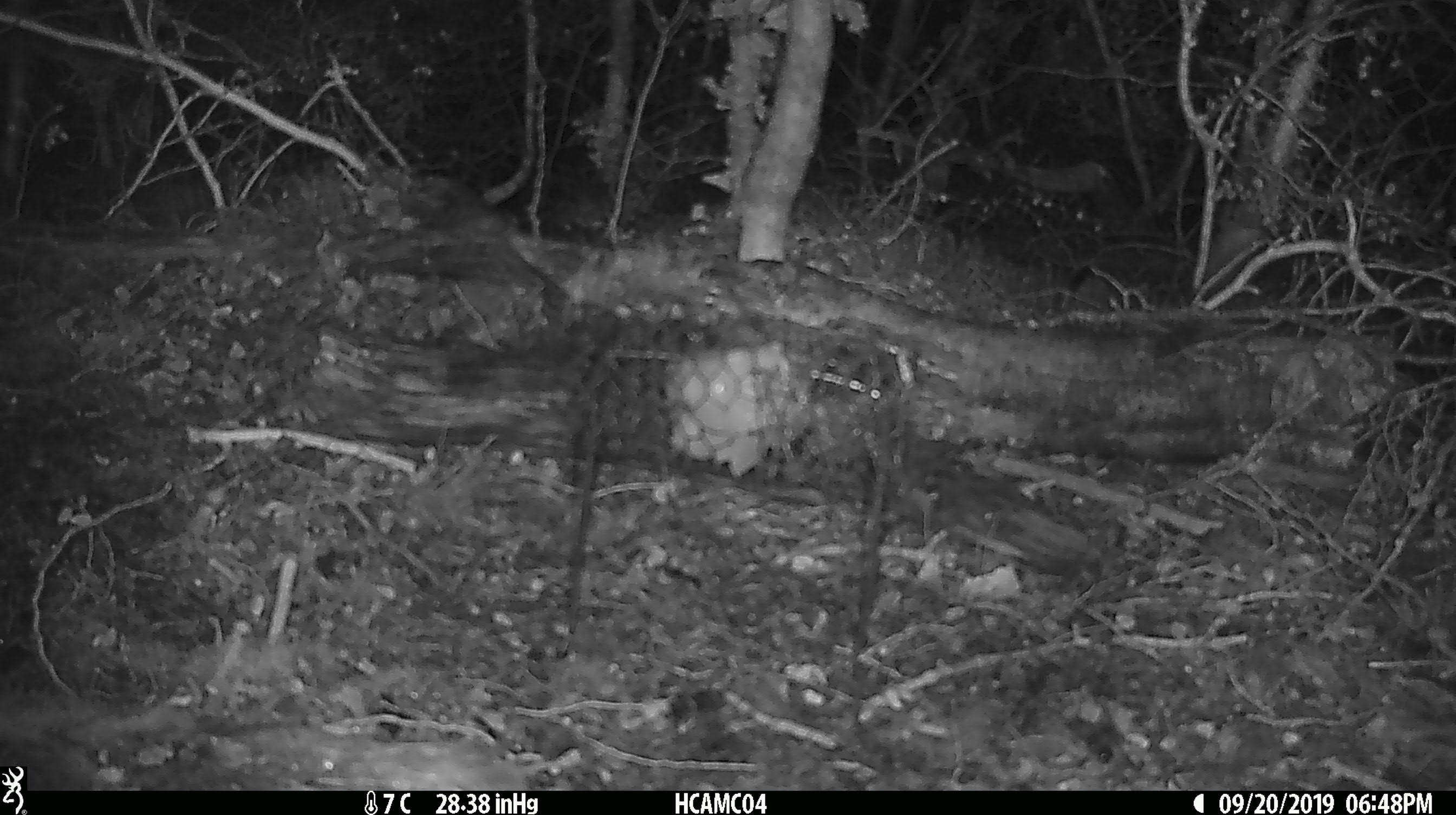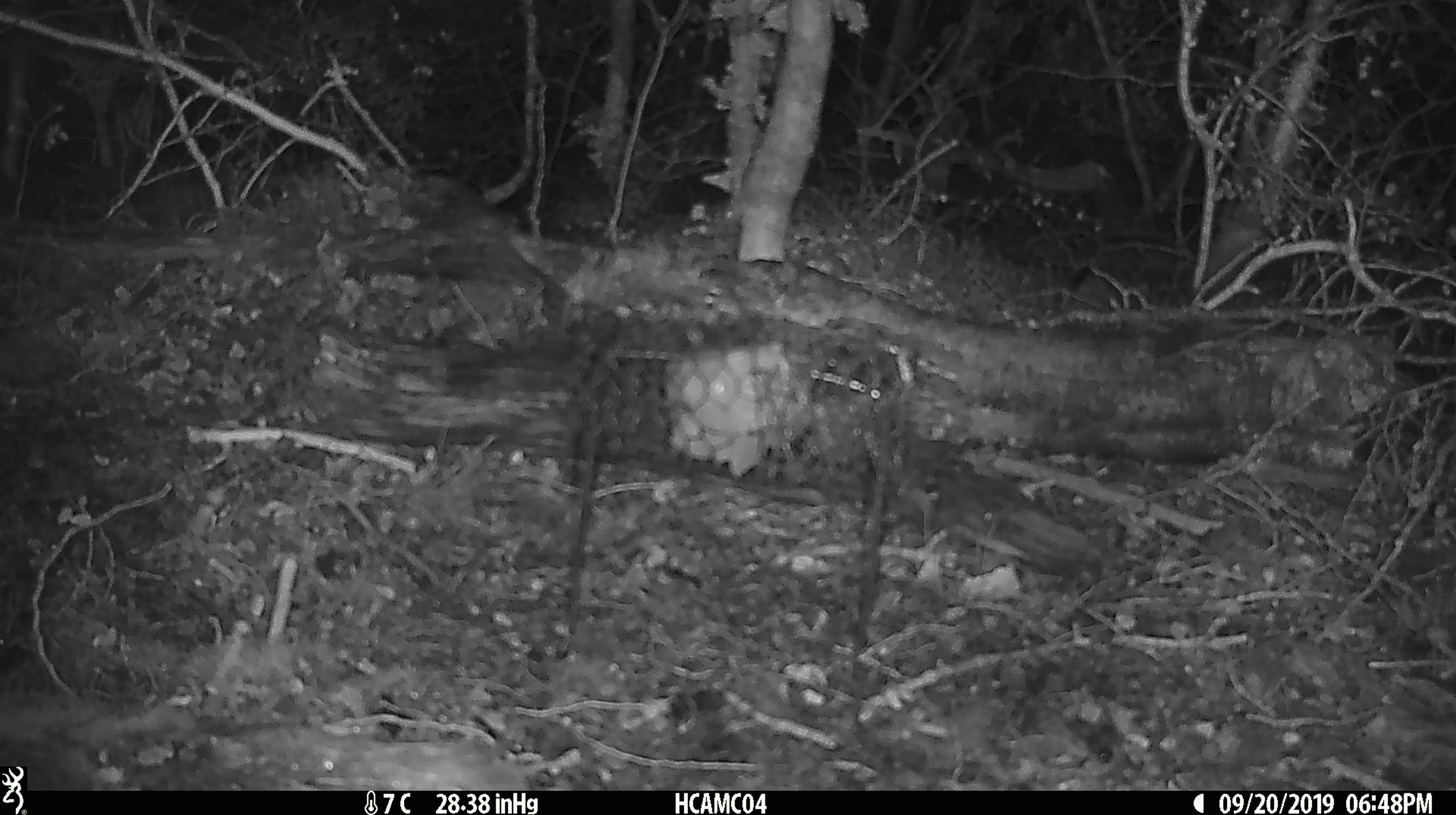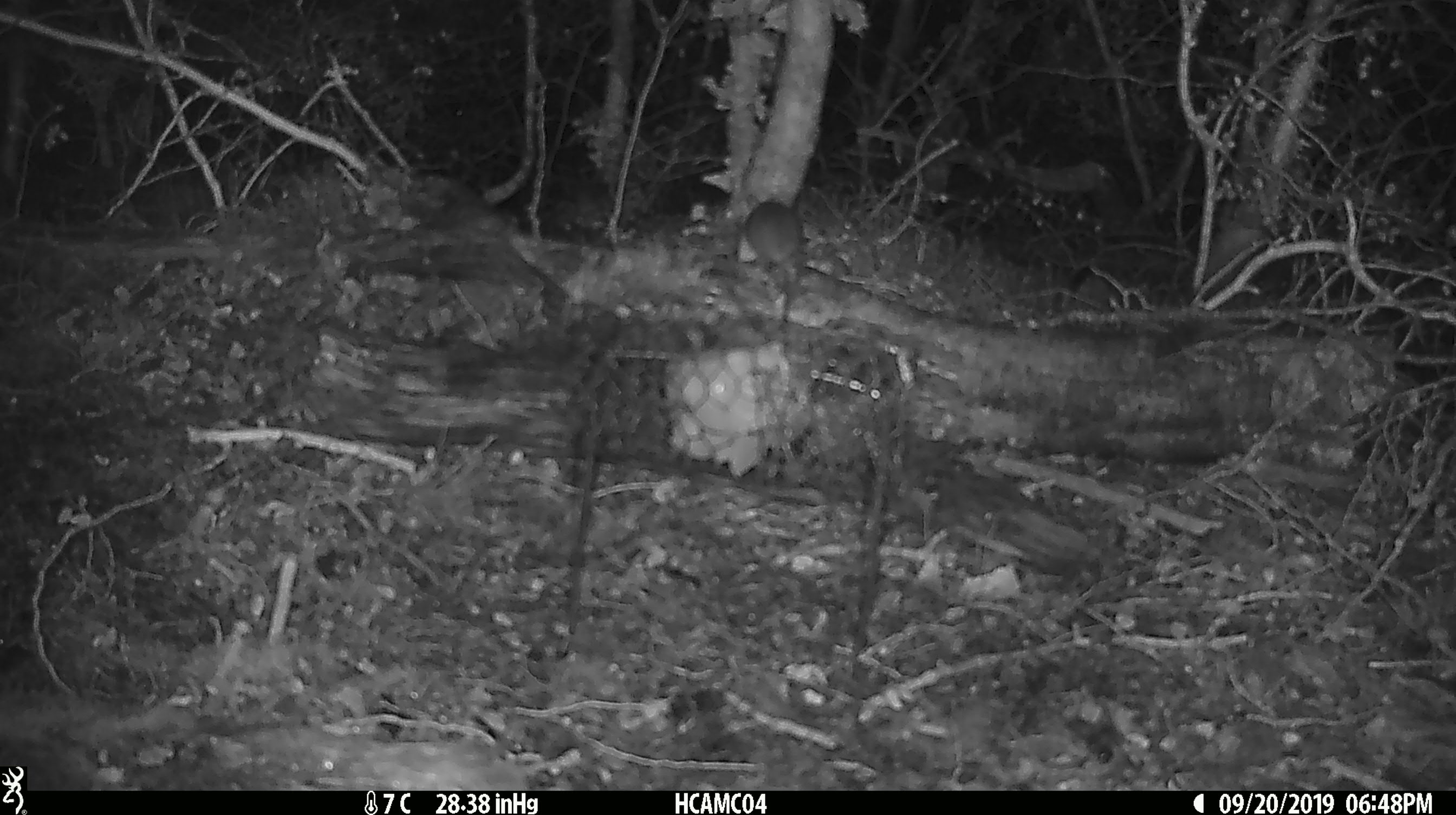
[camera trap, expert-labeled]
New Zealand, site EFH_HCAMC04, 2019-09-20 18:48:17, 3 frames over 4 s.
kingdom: Animalia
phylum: Chordata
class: Mammalia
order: Rodentia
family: Muridae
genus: Mus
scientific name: Mus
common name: mouse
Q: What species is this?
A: Mouse (Mus).